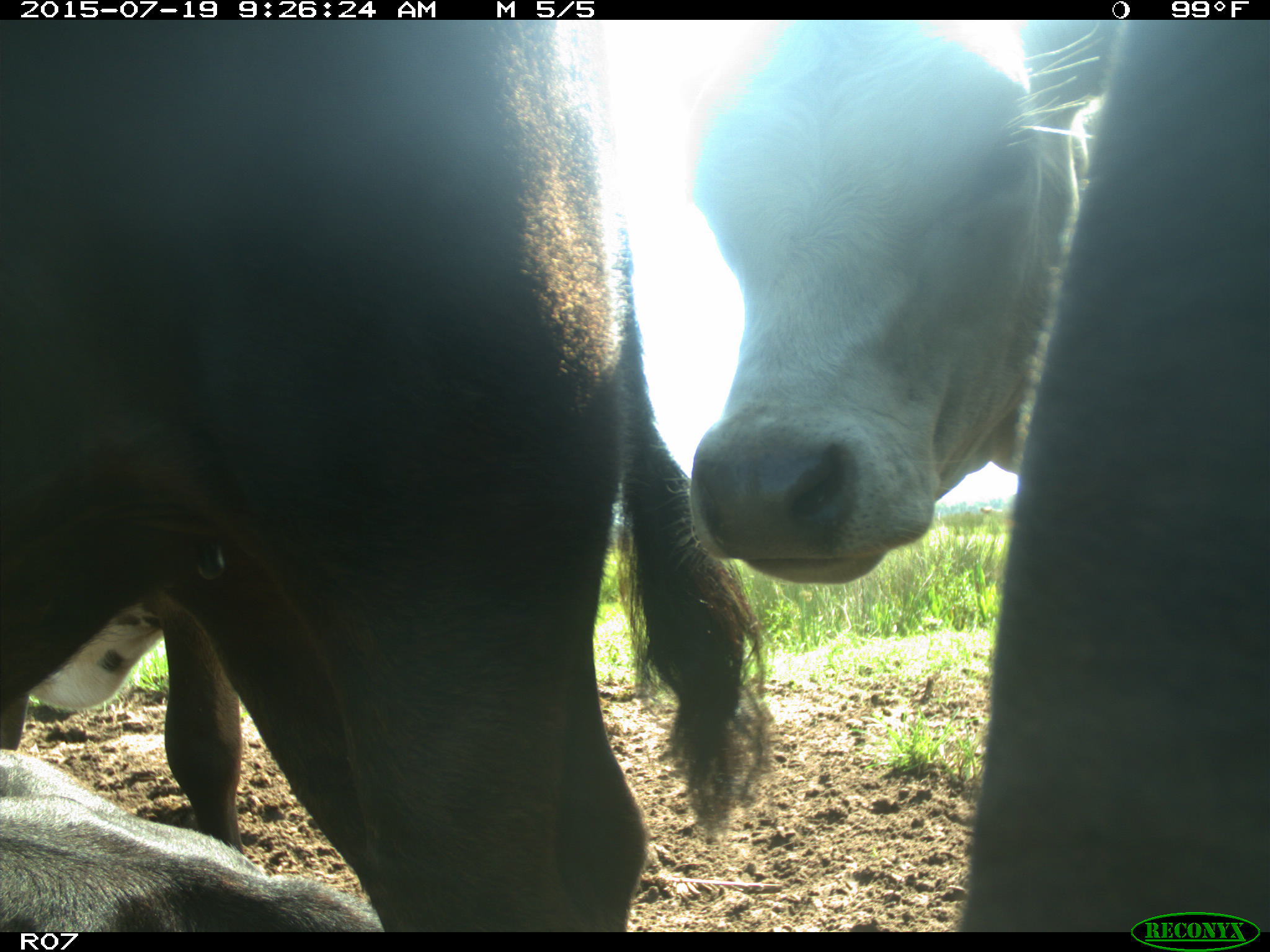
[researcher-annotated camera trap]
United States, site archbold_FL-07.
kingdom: Animalia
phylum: Chordata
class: Mammalia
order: Artiodactyla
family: Bovidae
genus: Bos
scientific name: Bos taurus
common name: domestic cow